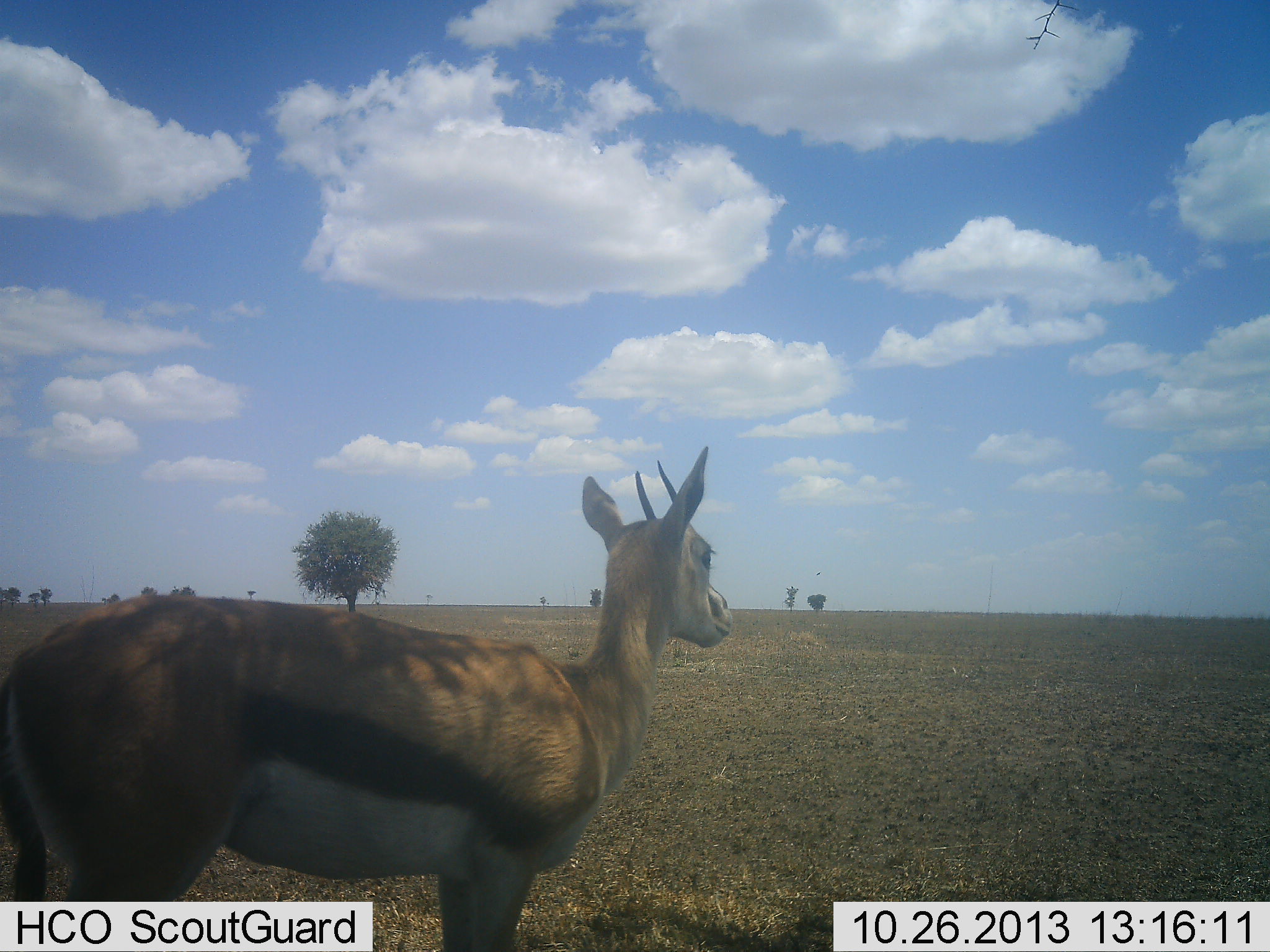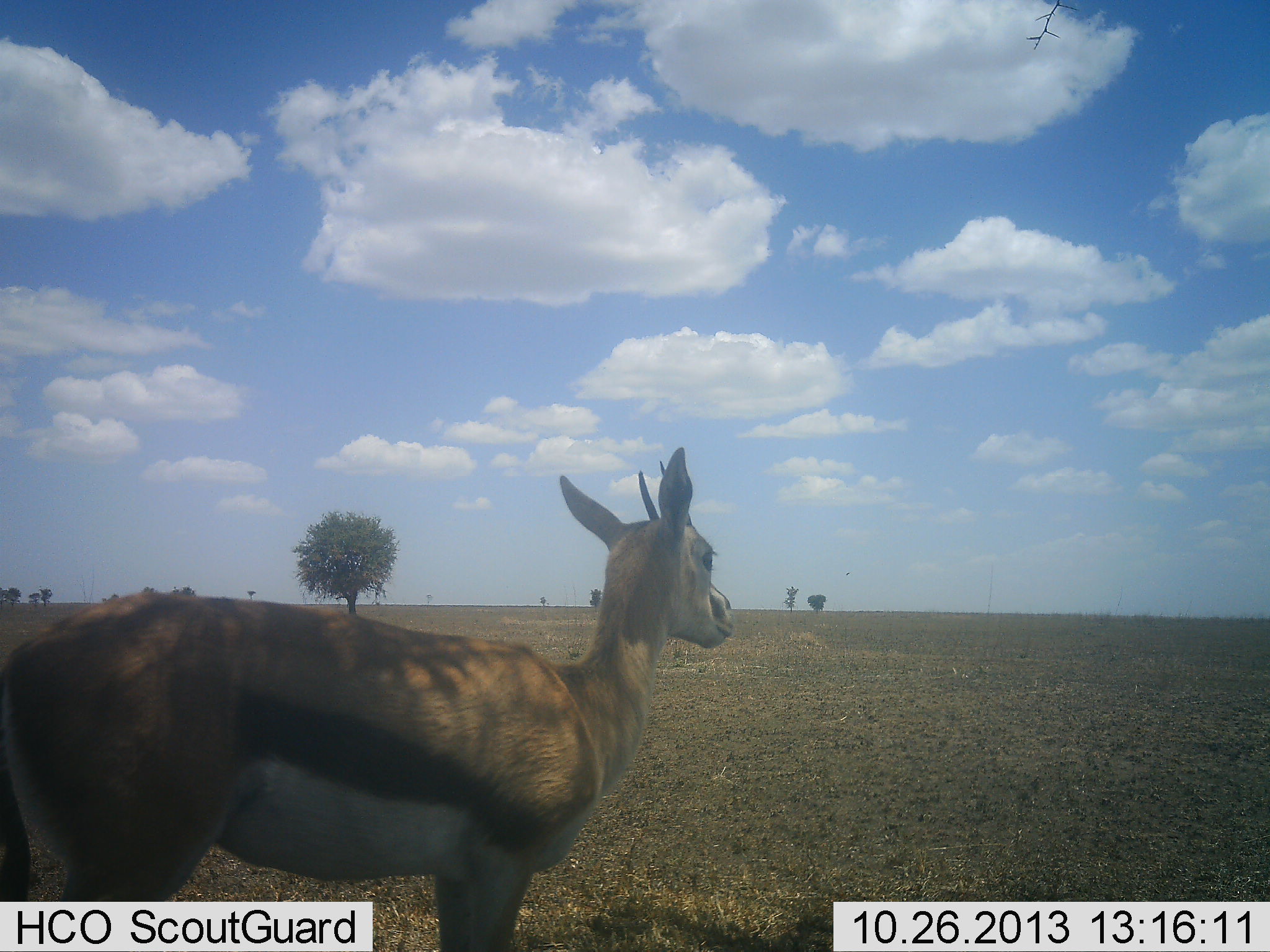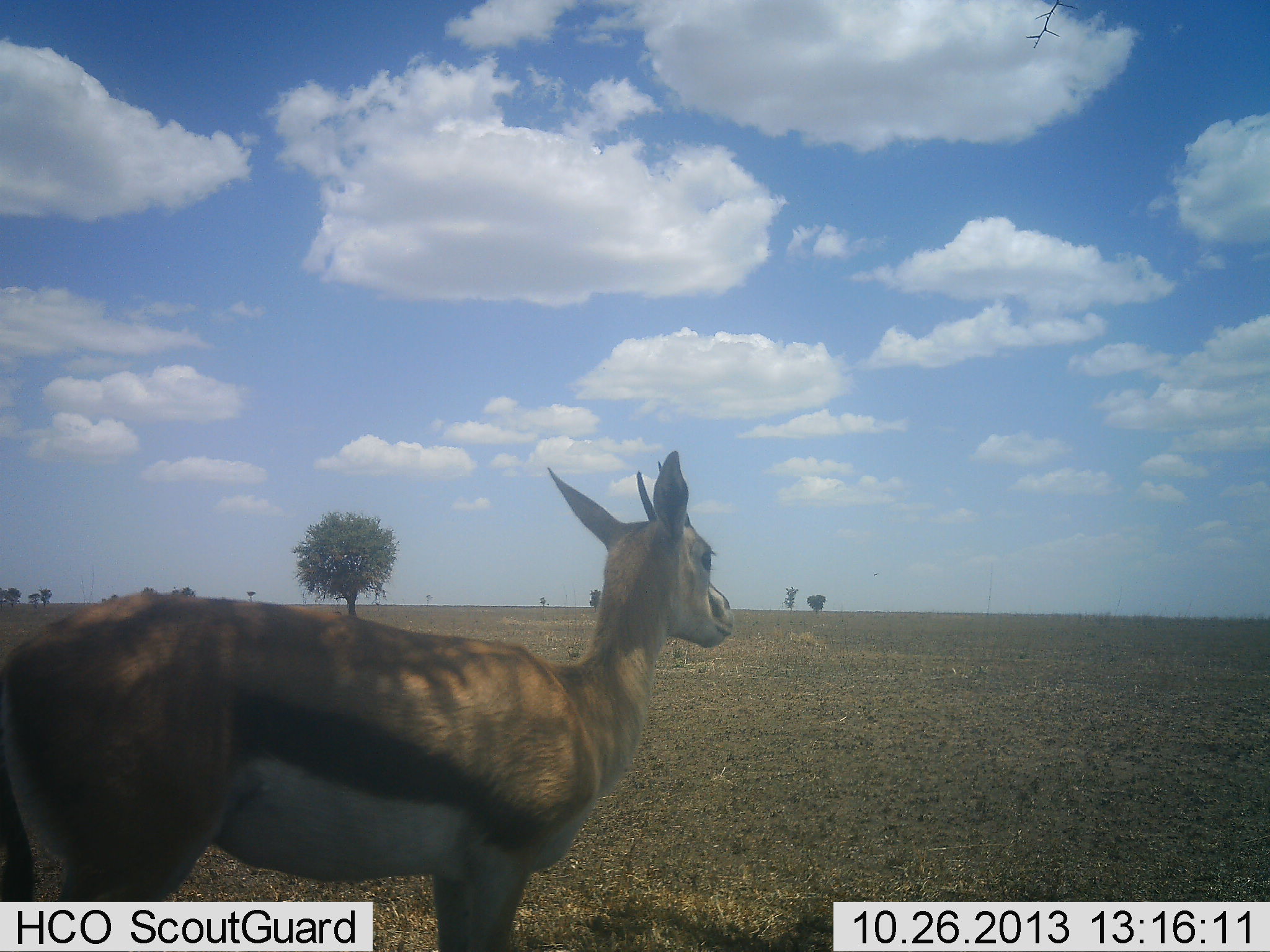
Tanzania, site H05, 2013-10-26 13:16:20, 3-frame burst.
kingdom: Animalia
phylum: Chordata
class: Mammalia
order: Artiodactyla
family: Bovidae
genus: Eudorcas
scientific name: Eudorcas thomsonii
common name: thomson's gazelle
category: gazellethomsons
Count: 1.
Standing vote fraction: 96%.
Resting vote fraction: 0%.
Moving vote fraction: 4%.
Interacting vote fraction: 0%.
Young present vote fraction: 0%.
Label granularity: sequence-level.